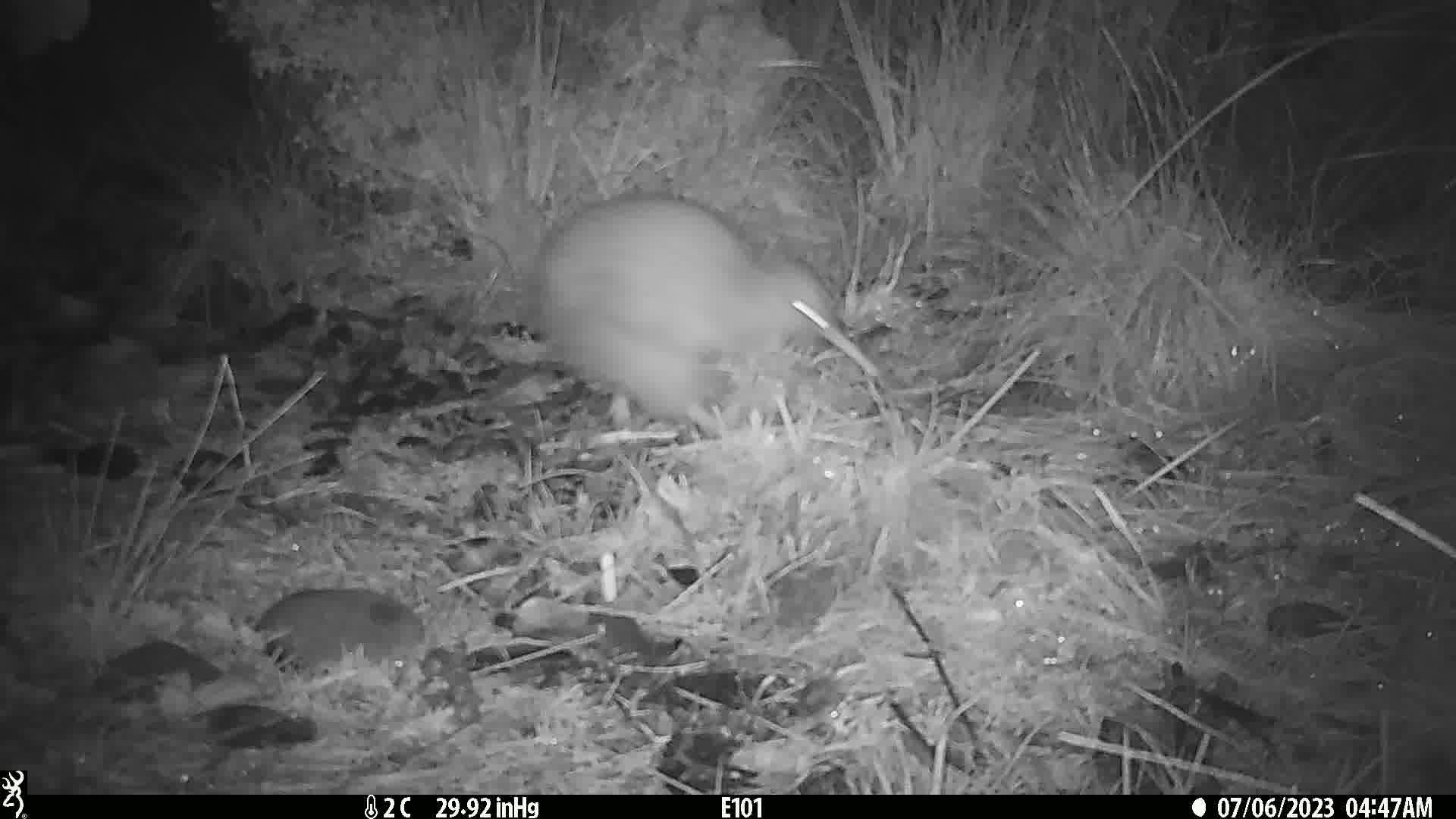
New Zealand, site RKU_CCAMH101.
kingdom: Animalia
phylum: Chordata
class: Aves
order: Apterygiformes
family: Apterygidae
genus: Apteryx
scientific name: Apteryx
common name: kiwi